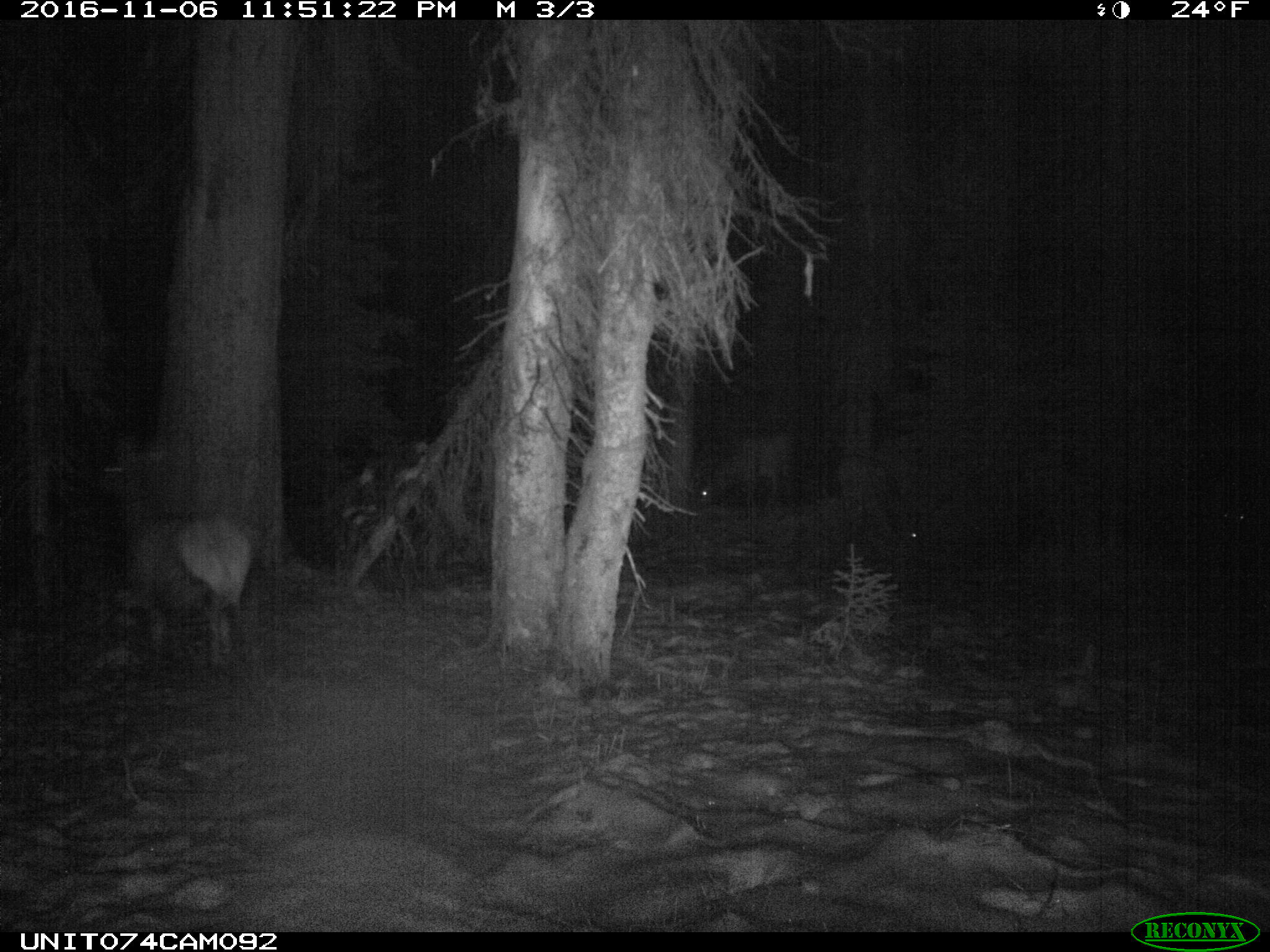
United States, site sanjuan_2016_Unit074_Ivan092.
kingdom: Animalia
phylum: Chordata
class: Mammalia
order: Artiodactyla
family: Cervidae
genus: Cervus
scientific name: Cervus elaphus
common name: red deer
Cervus elaphus (red deer).